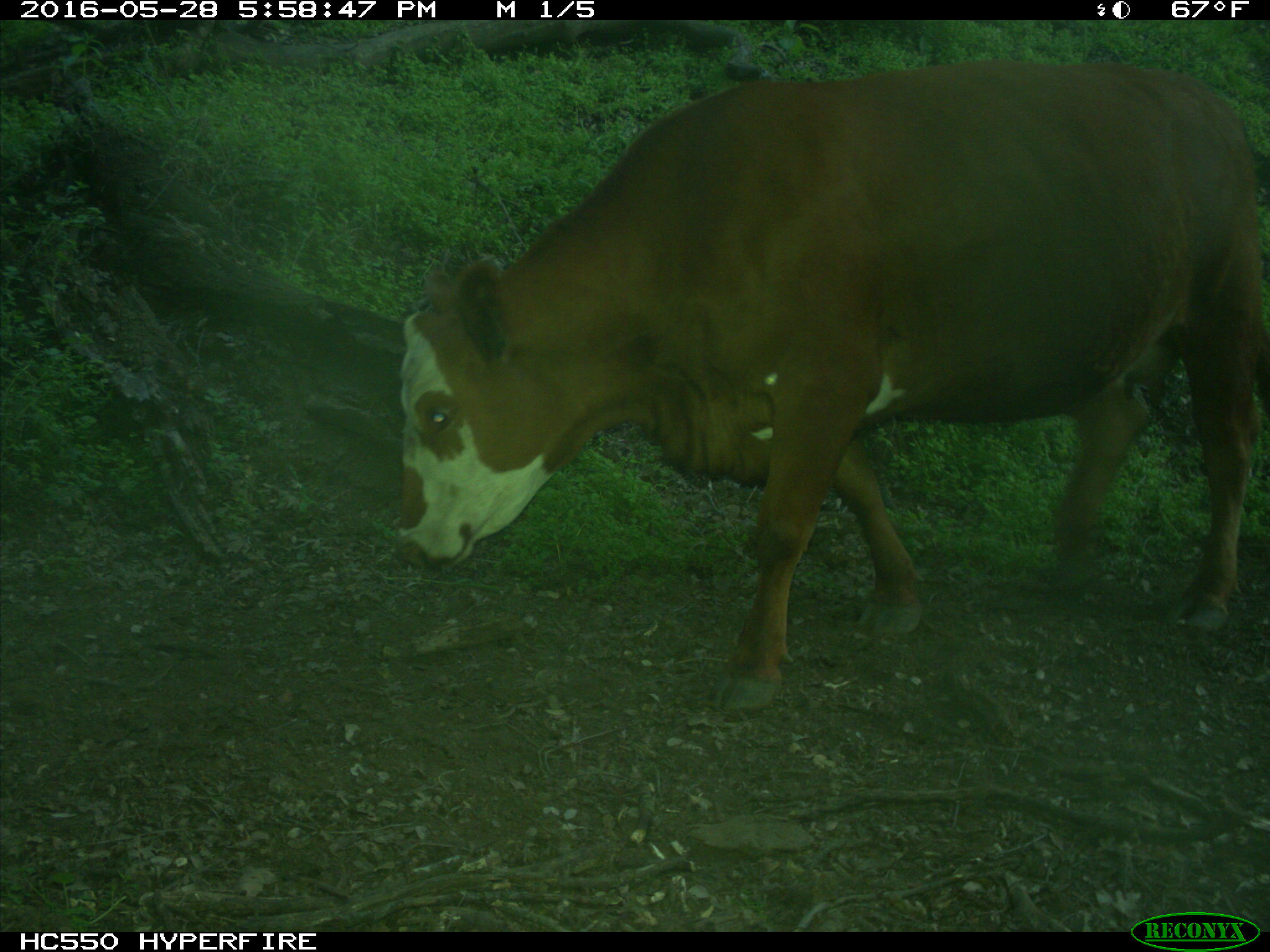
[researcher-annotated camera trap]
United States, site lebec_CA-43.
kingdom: Animalia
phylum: Chordata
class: Mammalia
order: Artiodactyla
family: Bovidae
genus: Bos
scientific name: Bos taurus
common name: domestic cow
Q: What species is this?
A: Bos taurus (domestic cow).